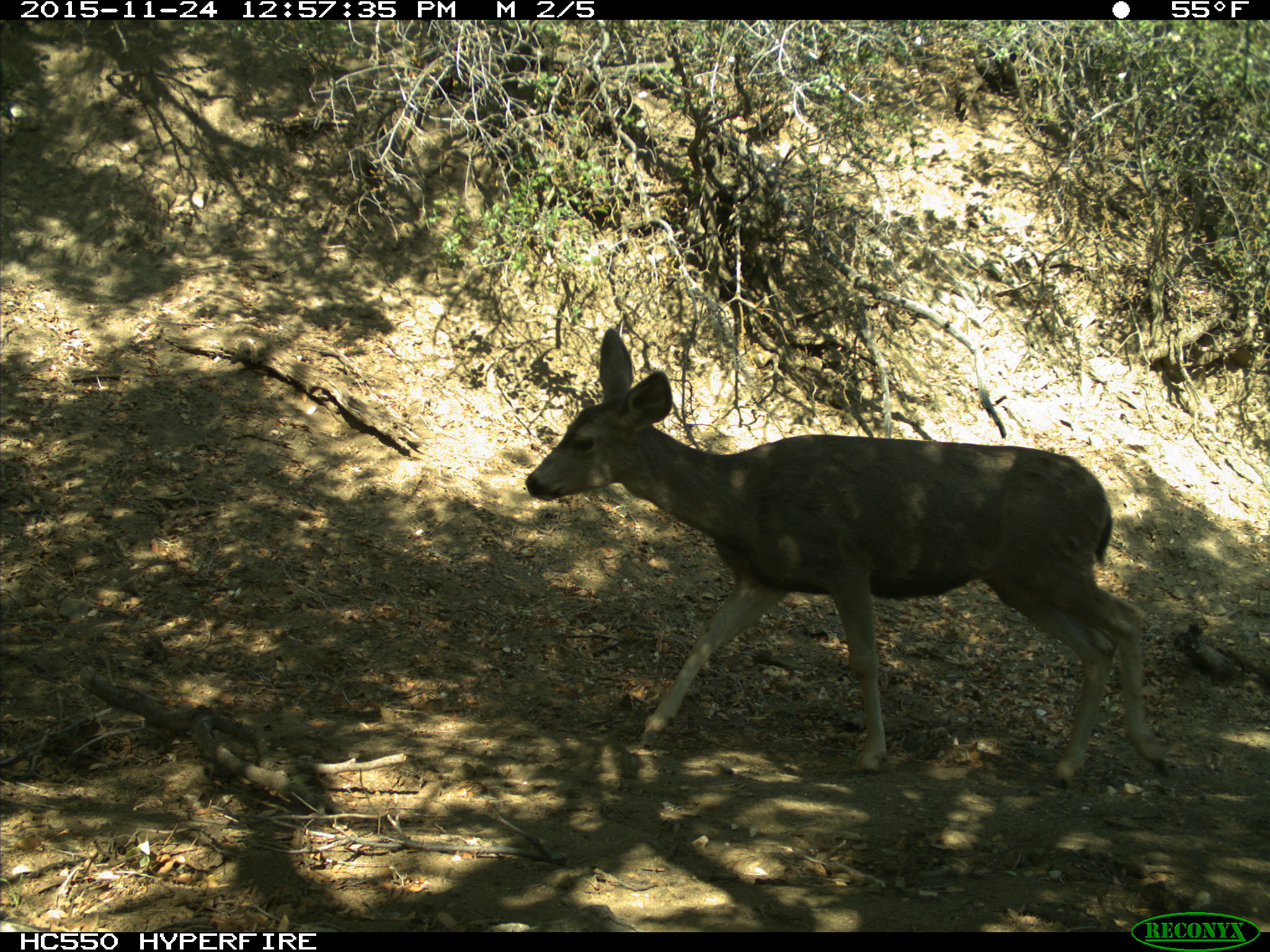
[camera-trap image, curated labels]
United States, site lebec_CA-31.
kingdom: Animalia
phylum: Chordata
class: Mammalia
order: Artiodactyla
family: Cervidae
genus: Odocoileus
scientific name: Odocoileus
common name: deer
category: unidentified deer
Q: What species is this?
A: Unidentified deer (deer) (Odocoileus).